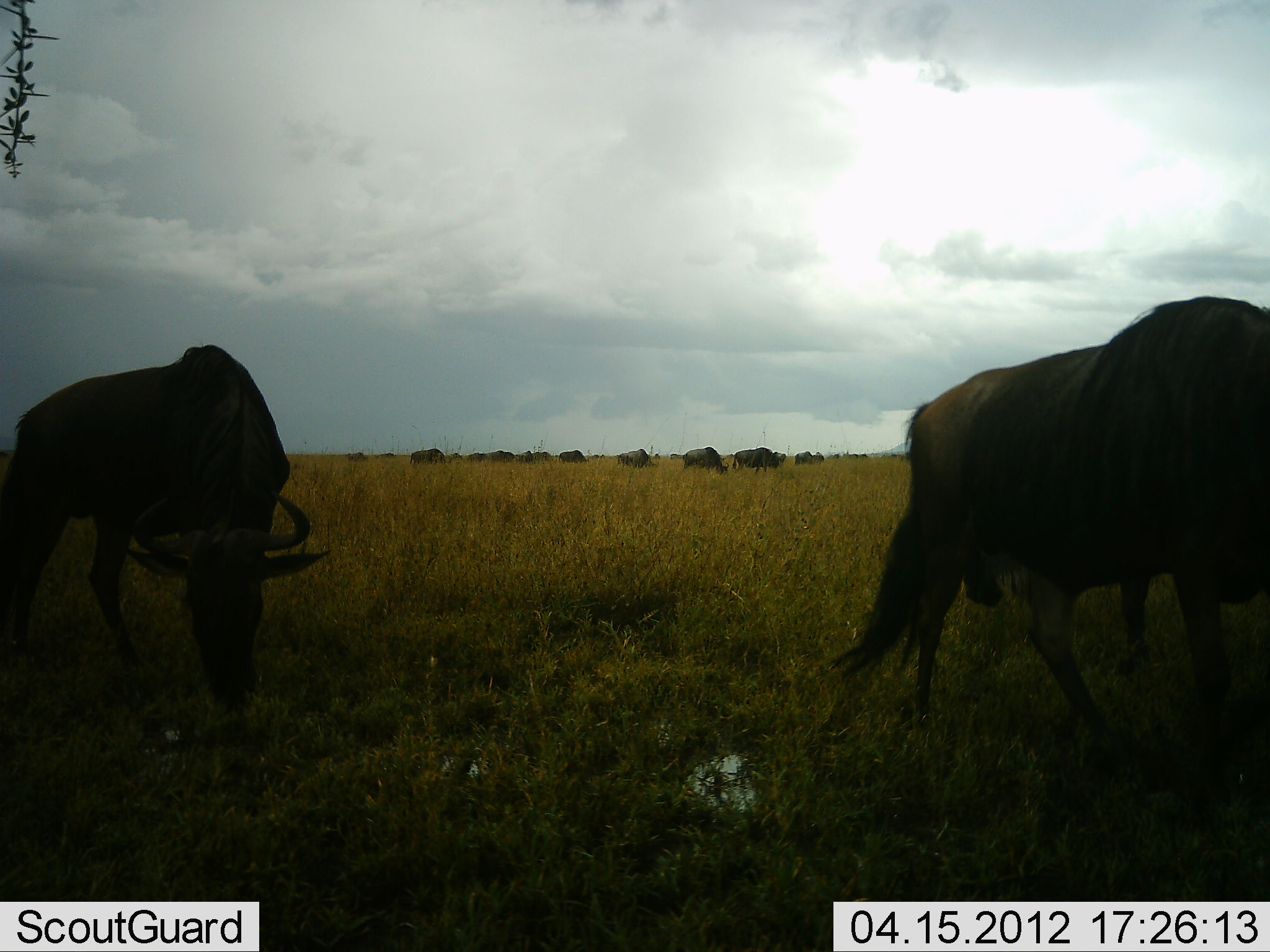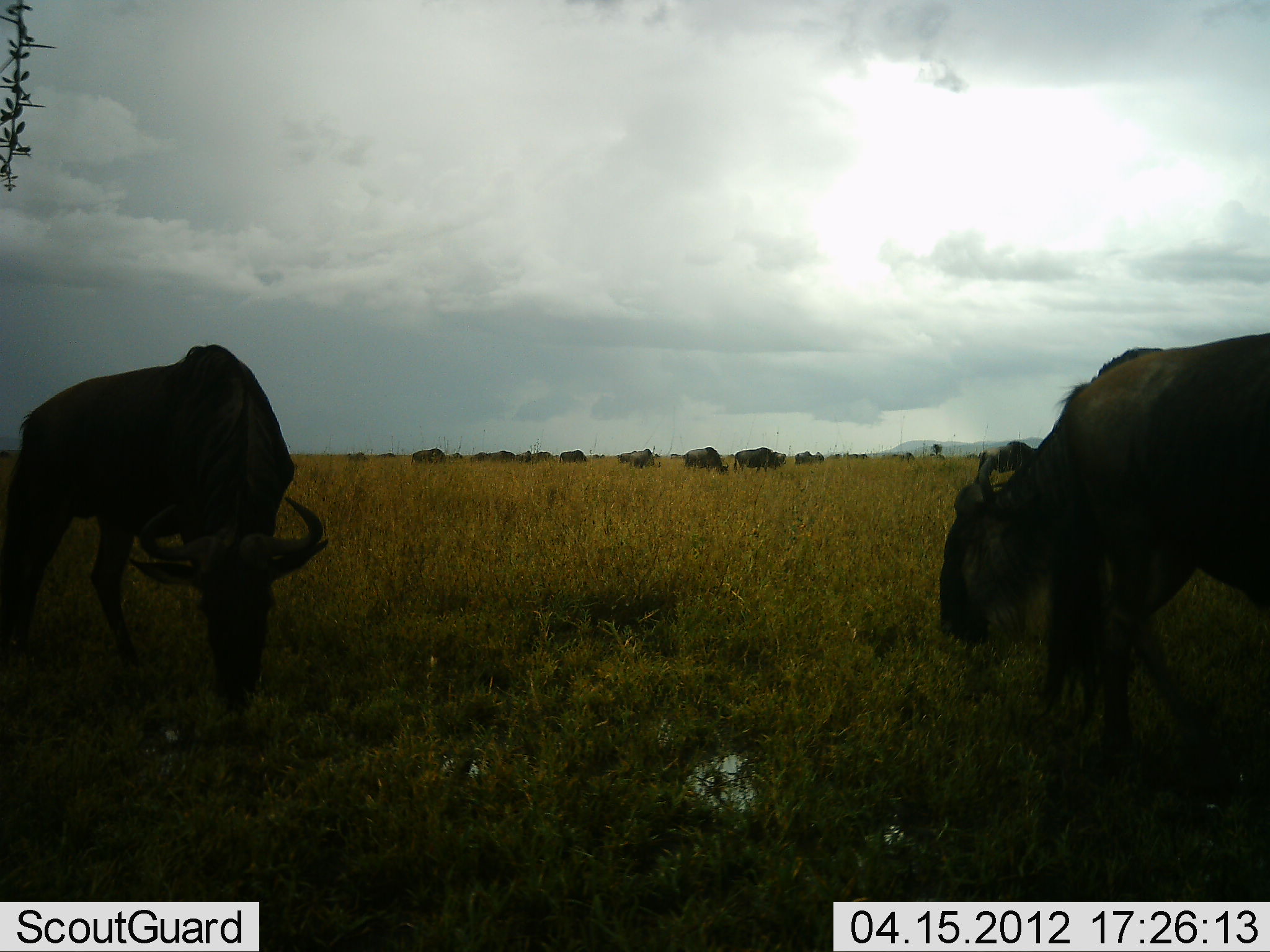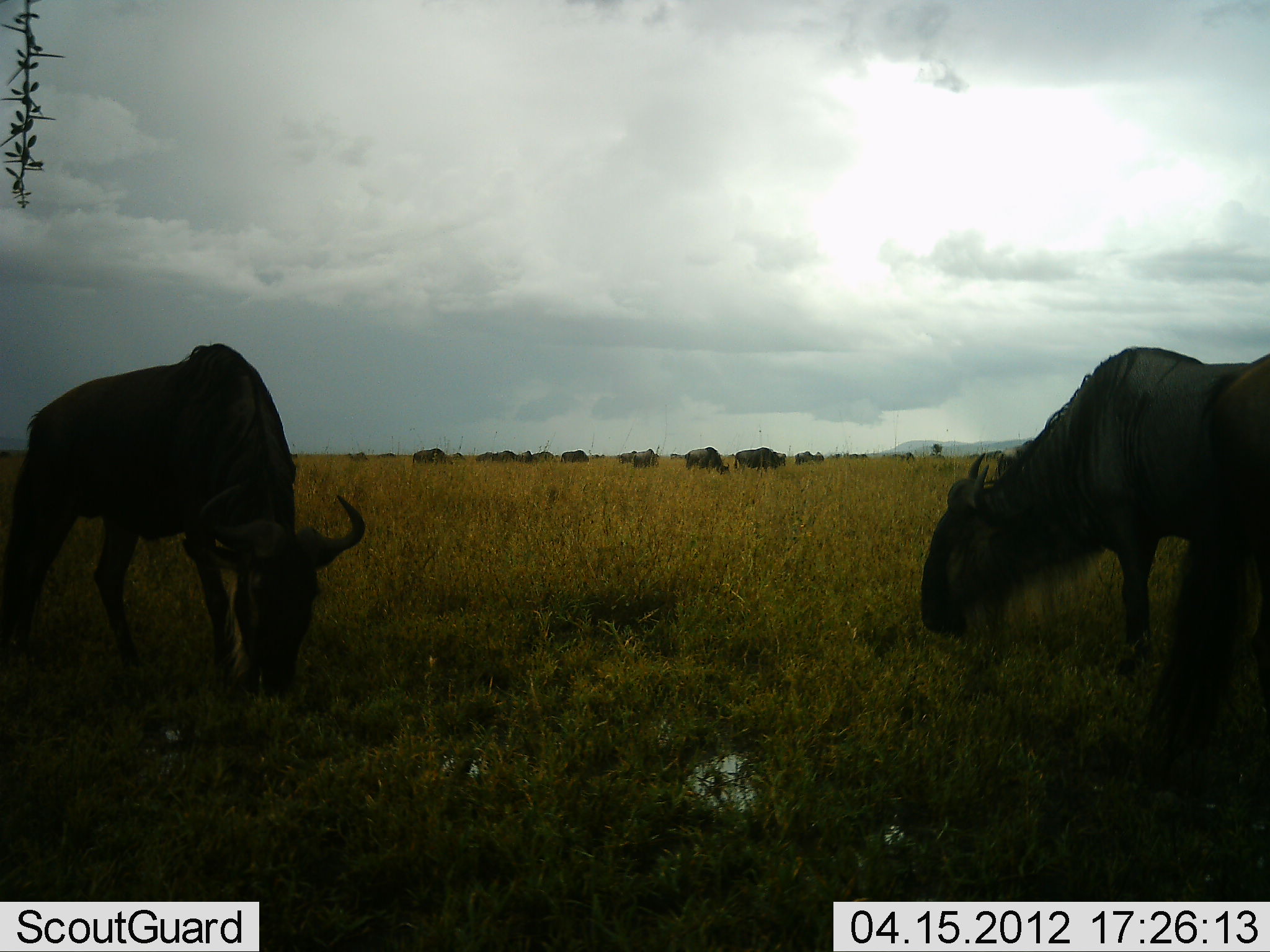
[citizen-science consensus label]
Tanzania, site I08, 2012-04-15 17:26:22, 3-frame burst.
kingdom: Animalia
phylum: Chordata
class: Mammalia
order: Artiodactyla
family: Bovidae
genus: Connochaetes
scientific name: Connochaetes taurinus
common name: blue wildebeest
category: wildebeest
Wildebeest (blue wildebeest) (Connochaetes taurinus), count 11-50. Behavior (volunteer vote fractions): standing 36%, resting 0%, moving 55%, interacting 0%. Young present (vote fraction): 0%. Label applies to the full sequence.